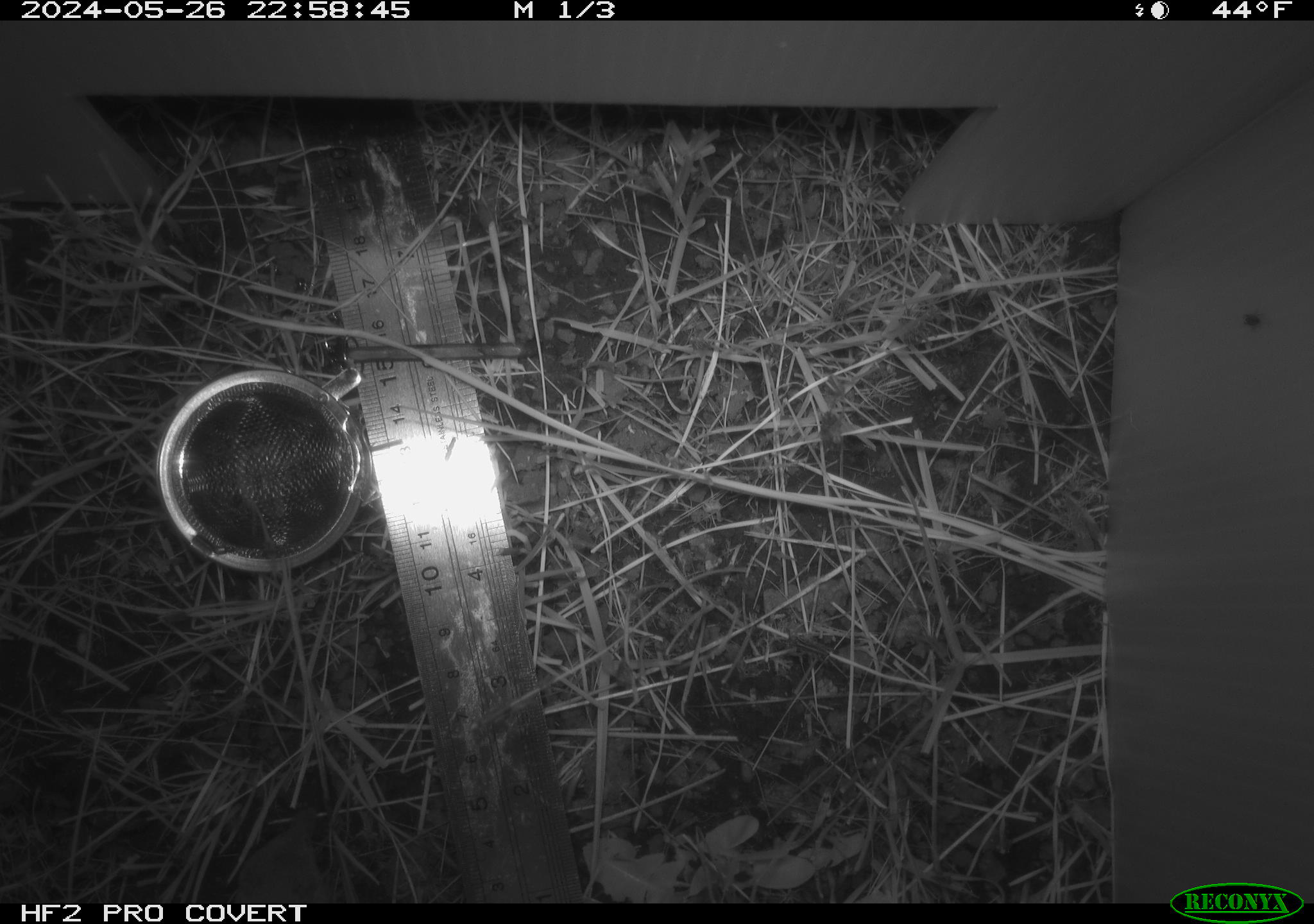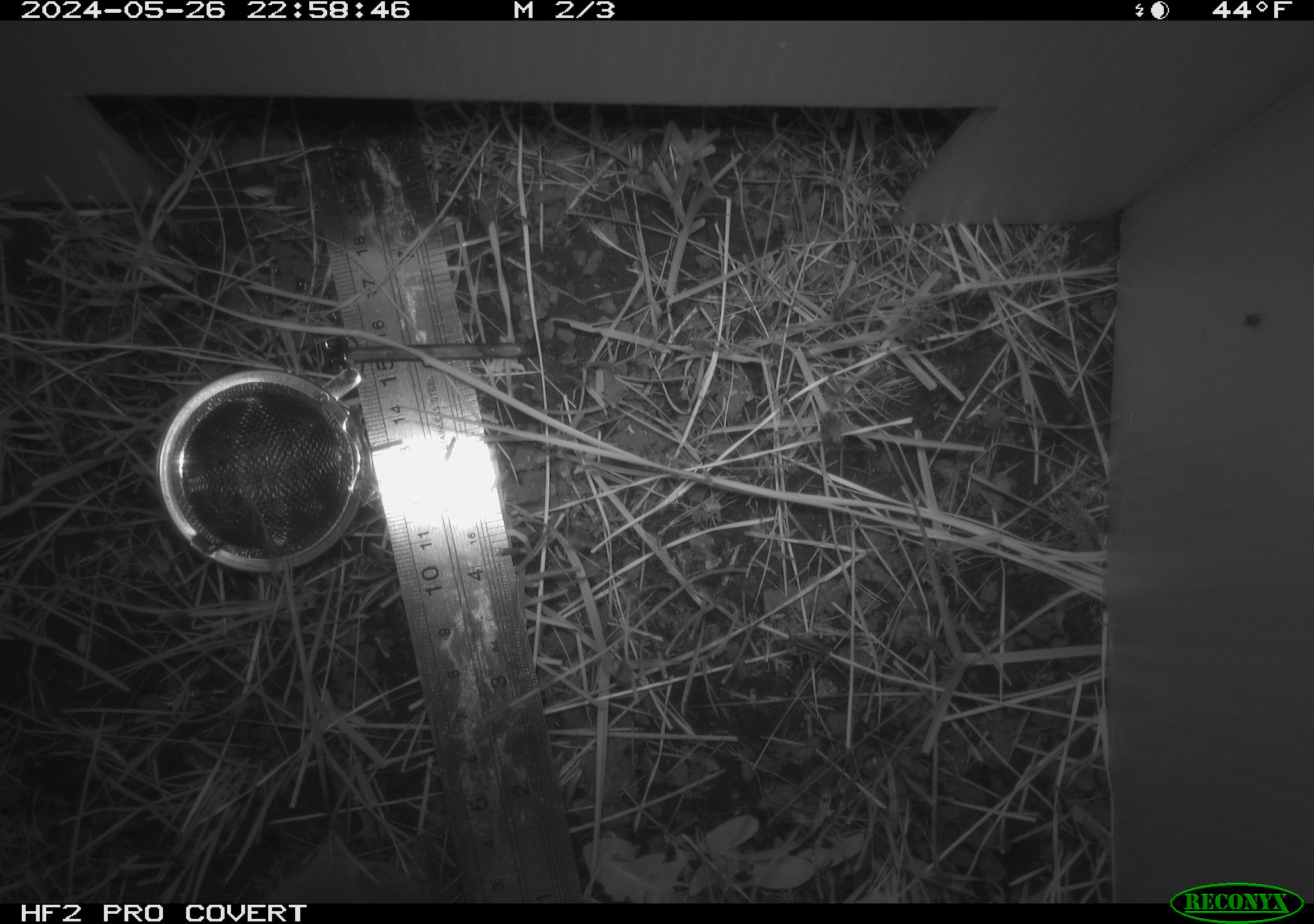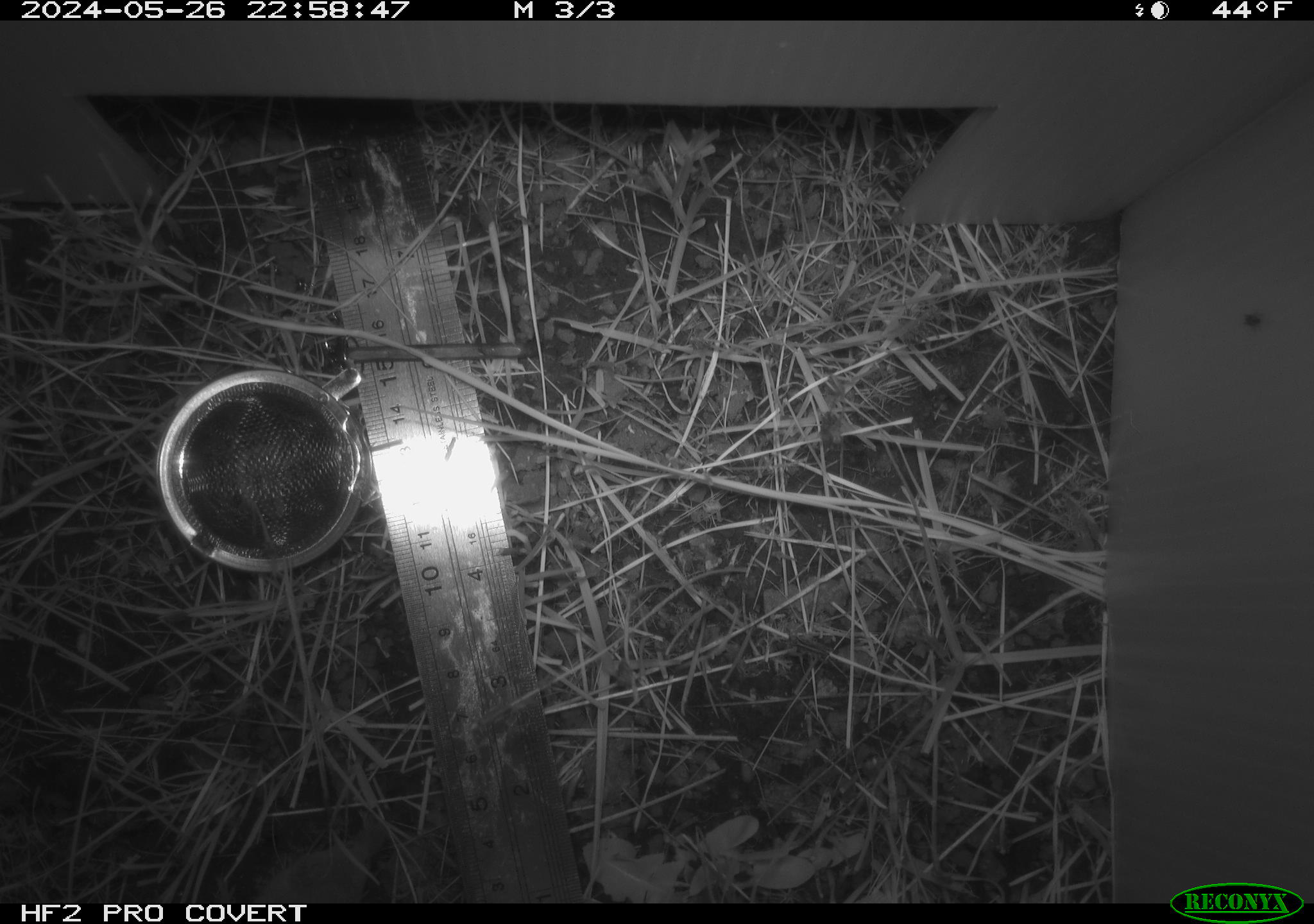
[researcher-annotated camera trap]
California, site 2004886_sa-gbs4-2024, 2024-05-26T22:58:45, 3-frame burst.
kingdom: Animalia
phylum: Chordata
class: Mammalia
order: Eulipotyphla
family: Soricidae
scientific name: Soricidae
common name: shrews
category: soricidae family